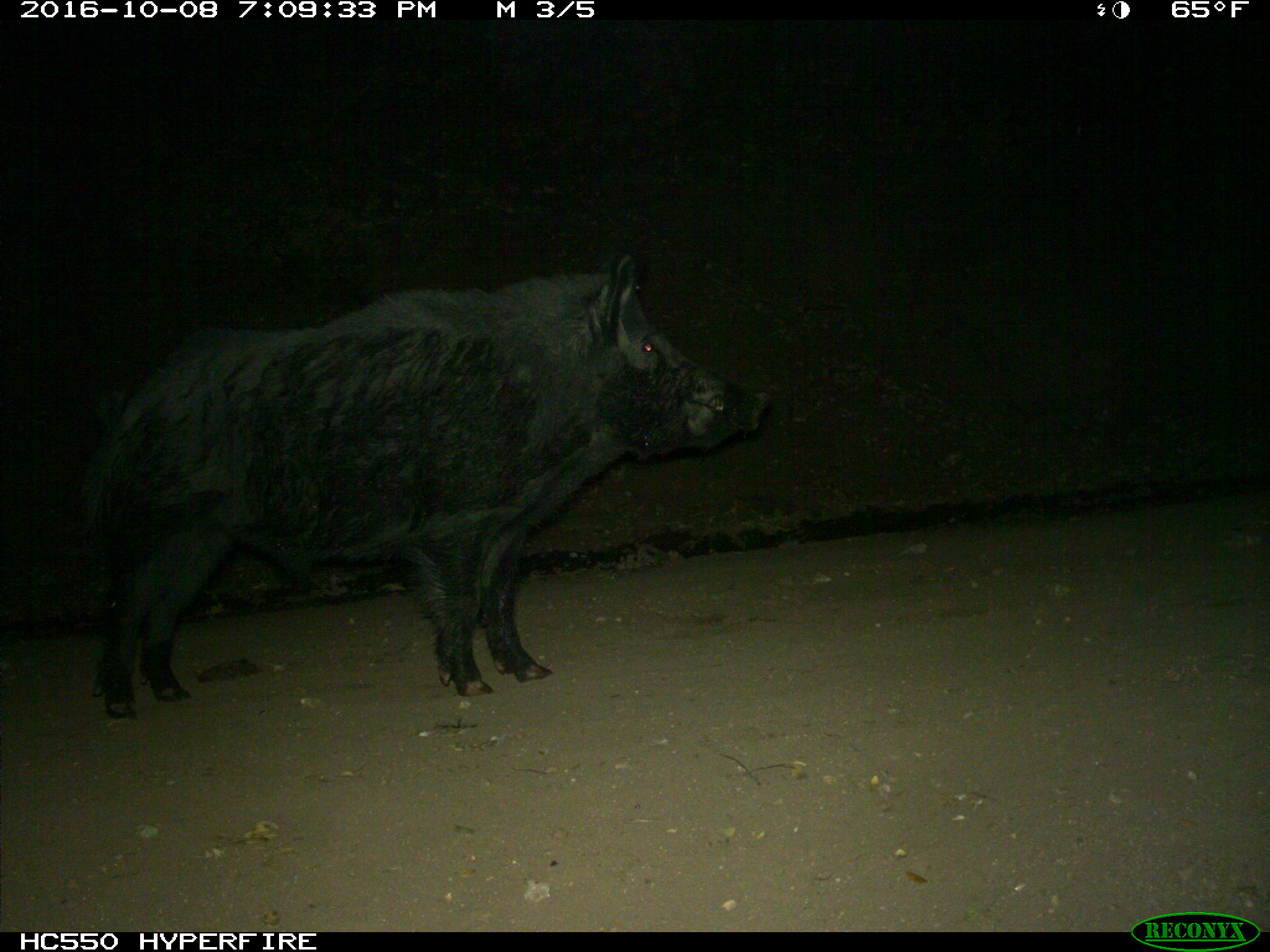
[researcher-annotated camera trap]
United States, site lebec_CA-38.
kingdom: Animalia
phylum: Chordata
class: Mammalia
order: Artiodactyla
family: Suidae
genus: Sus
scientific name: Sus scrofa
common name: wild boar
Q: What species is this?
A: Sus scrofa (wild boar).